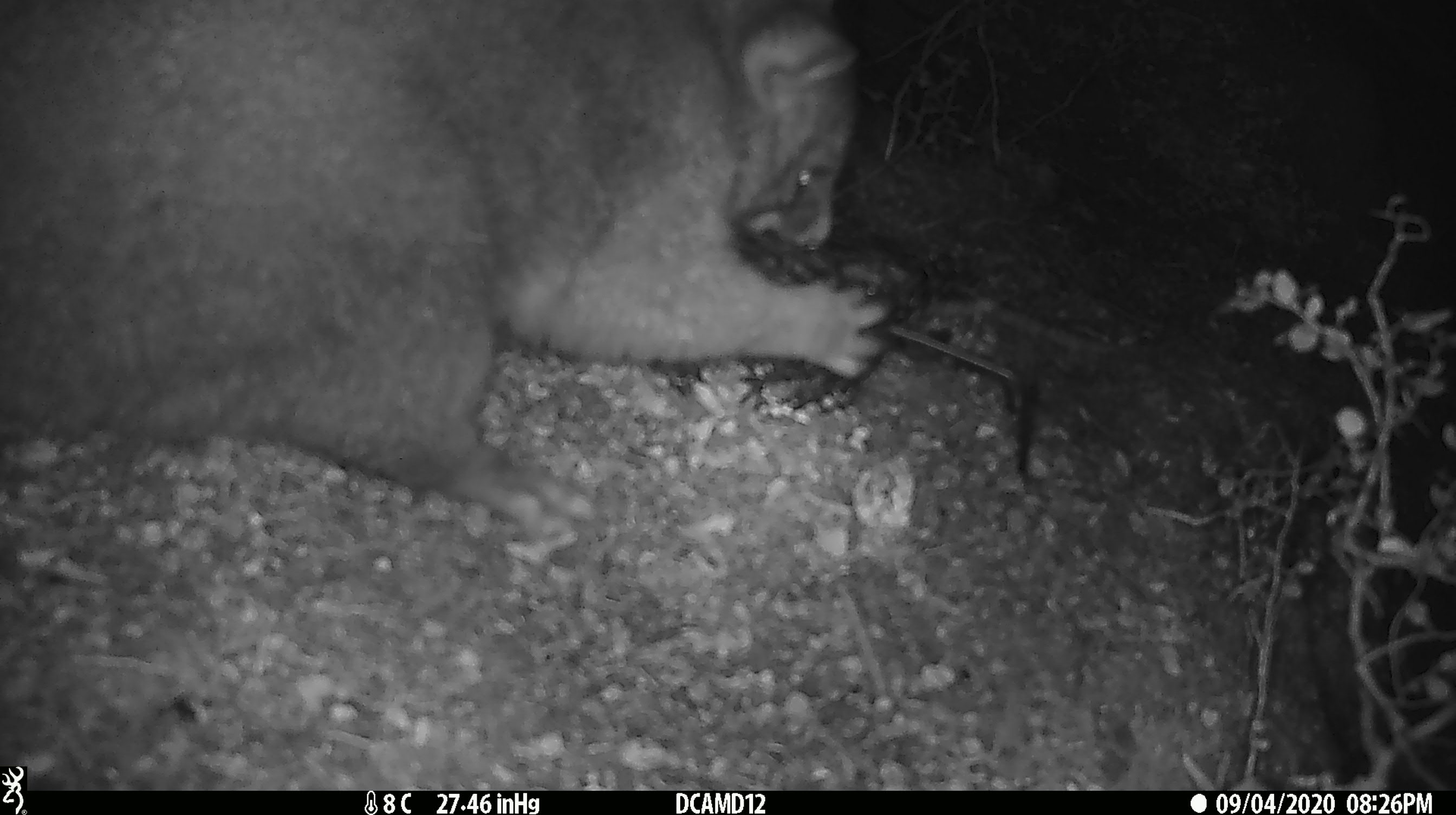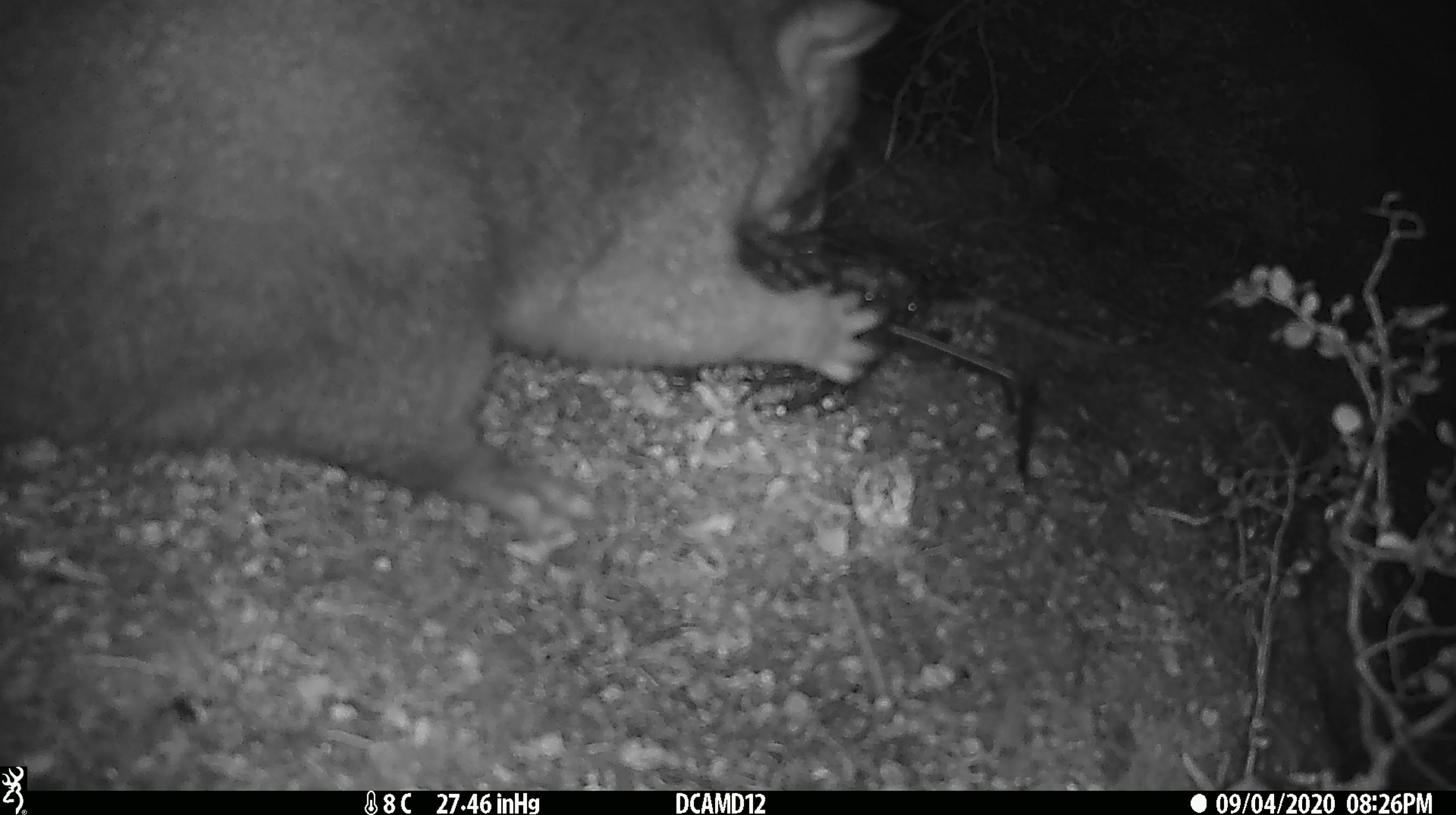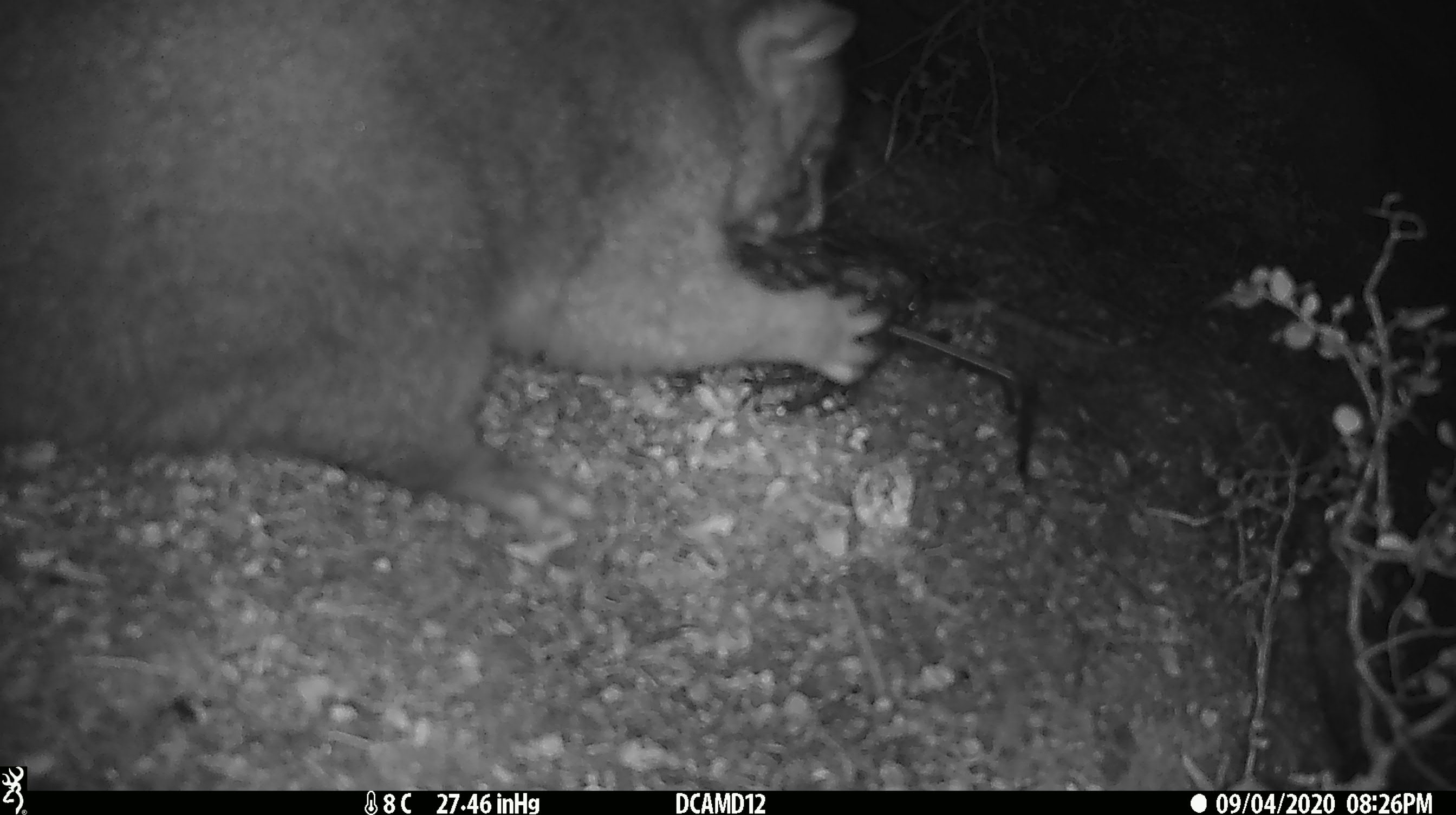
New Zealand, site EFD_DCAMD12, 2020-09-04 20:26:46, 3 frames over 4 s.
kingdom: Animalia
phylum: Chordata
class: Mammalia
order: Diprotodontia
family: Phalangeridae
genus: Trichosurus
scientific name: Trichosurus vulpecula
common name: common brushtail possum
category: possum